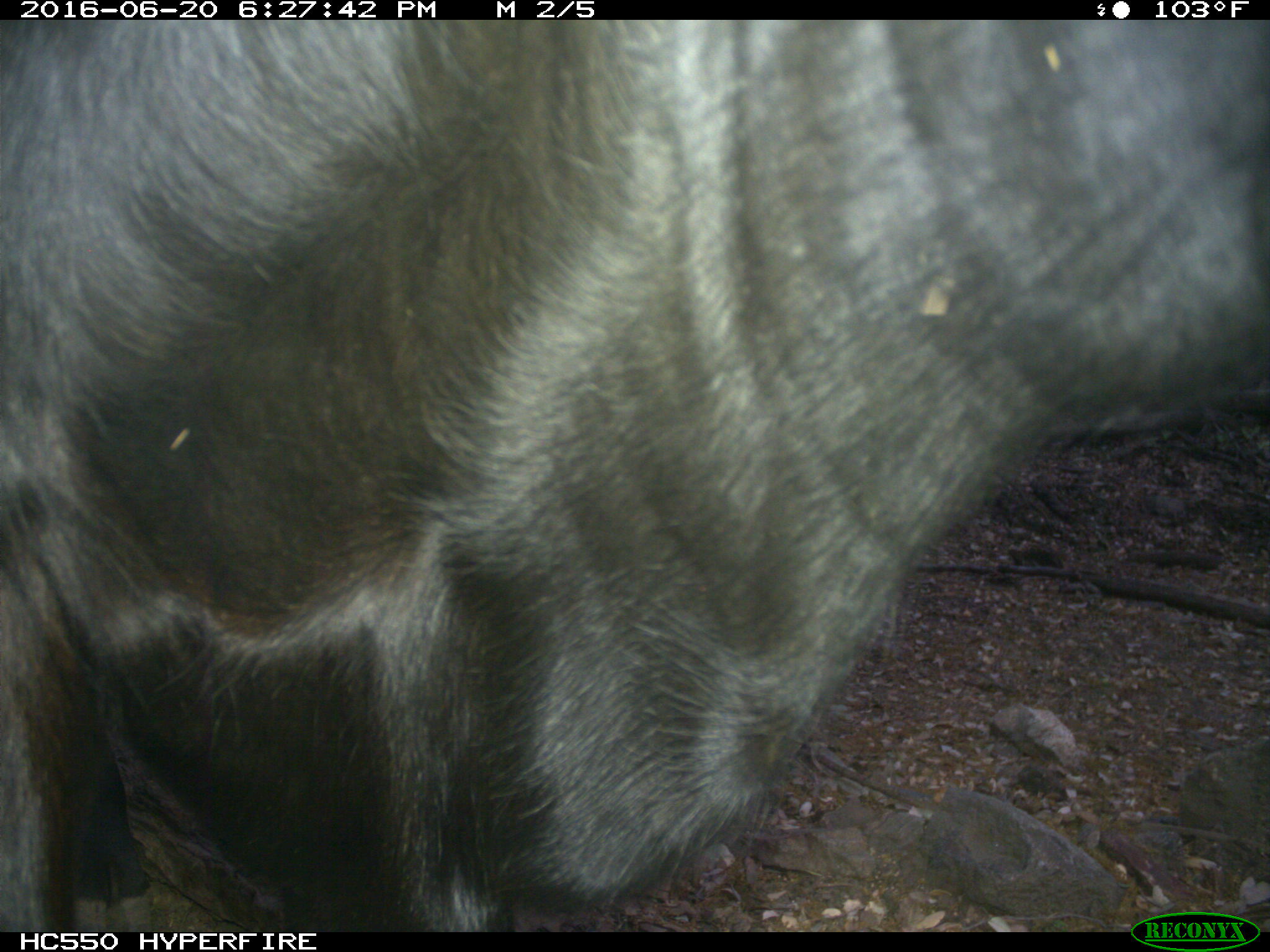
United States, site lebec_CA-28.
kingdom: Animalia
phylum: Chordata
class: Mammalia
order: Artiodactyla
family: Bovidae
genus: Bos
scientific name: Bos taurus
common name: domestic cow